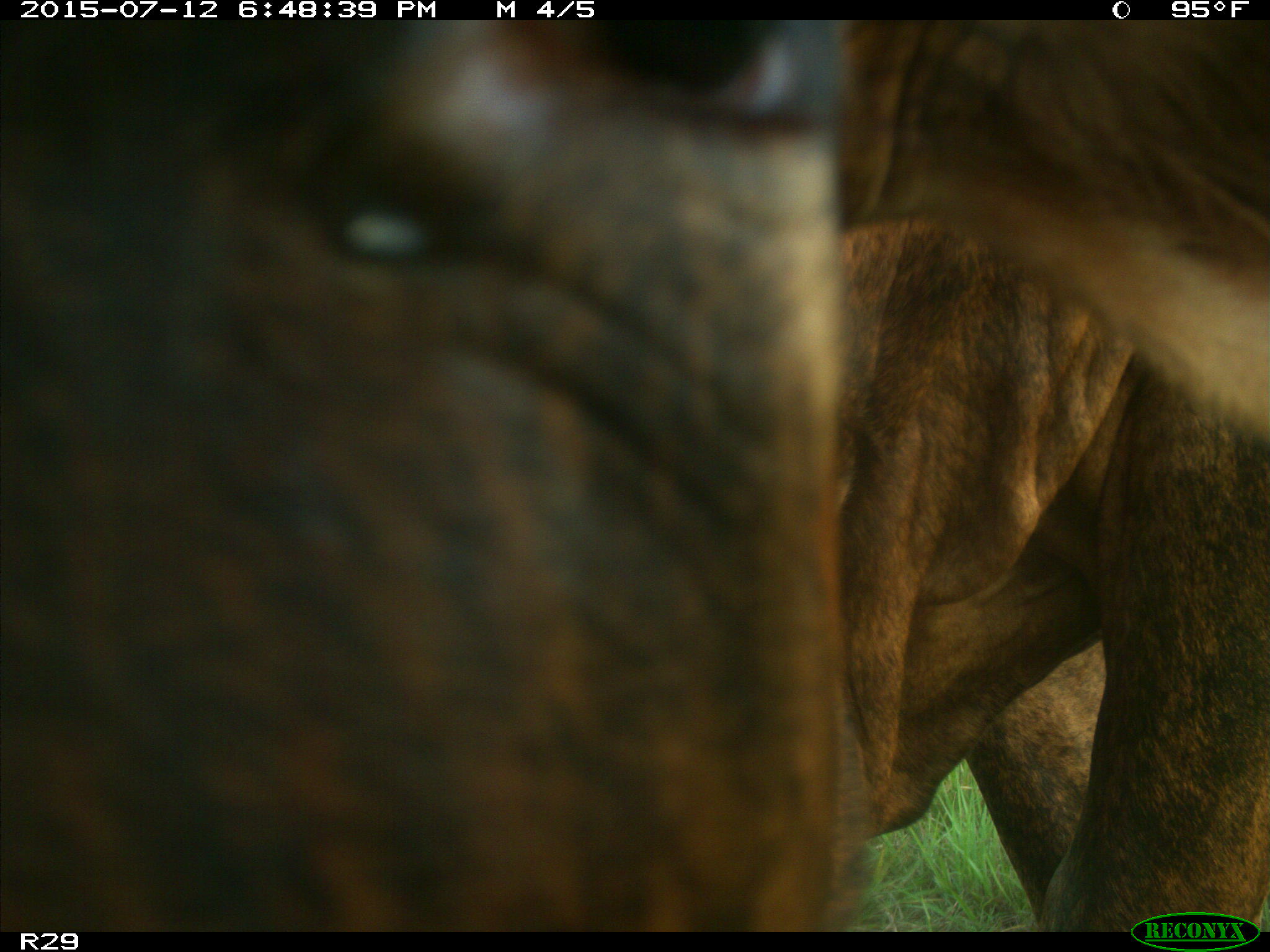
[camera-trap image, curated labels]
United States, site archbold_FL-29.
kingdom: Animalia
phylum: Chordata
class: Mammalia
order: Artiodactyla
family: Bovidae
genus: Bos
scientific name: Bos taurus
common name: domestic cow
Bos taurus (domestic cow).